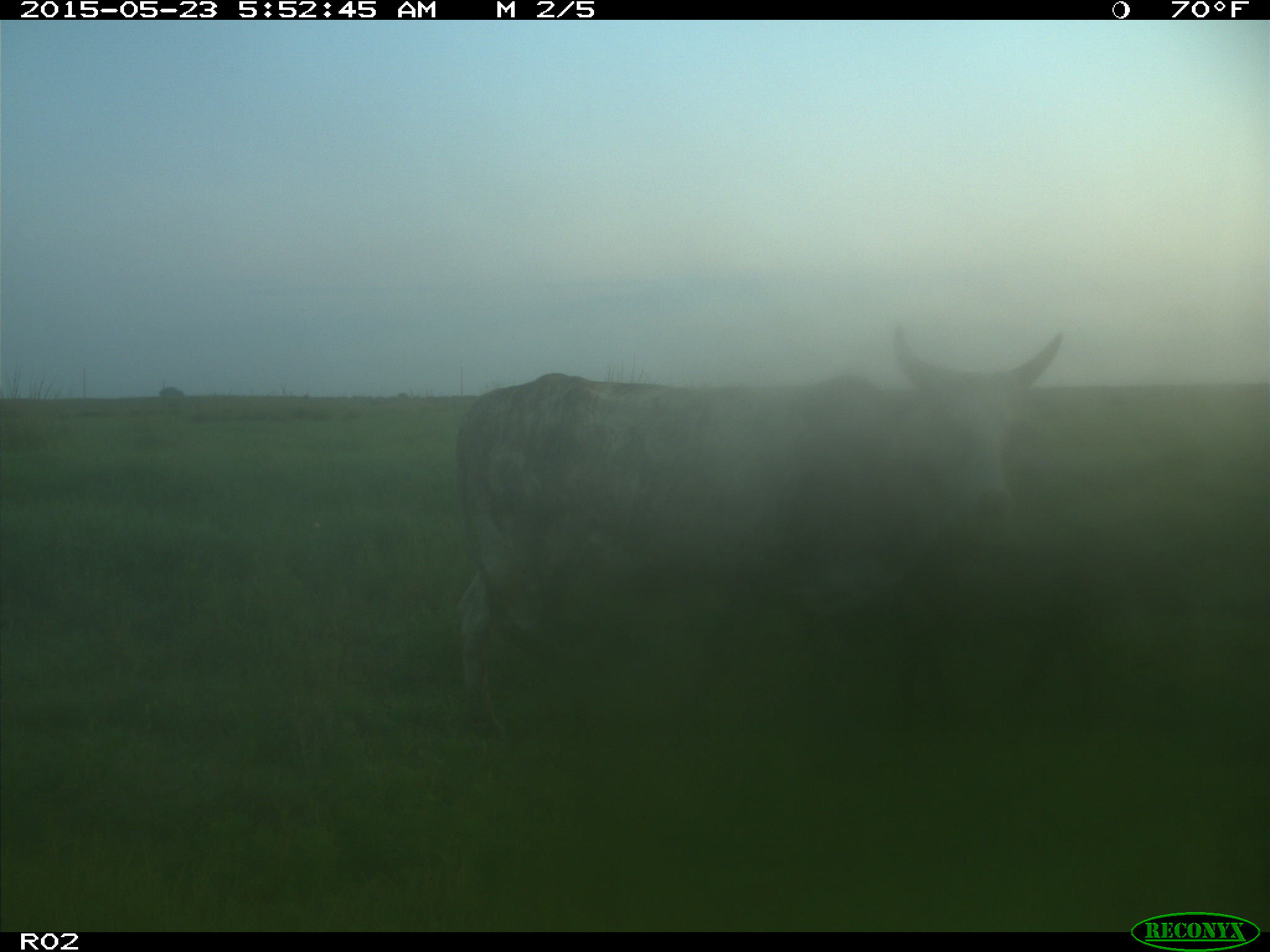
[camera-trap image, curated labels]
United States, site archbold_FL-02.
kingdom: Animalia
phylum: Chordata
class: Mammalia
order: Artiodactyla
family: Bovidae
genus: Bos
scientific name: Bos taurus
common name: domestic cow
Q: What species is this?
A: Bos taurus (domestic cow).